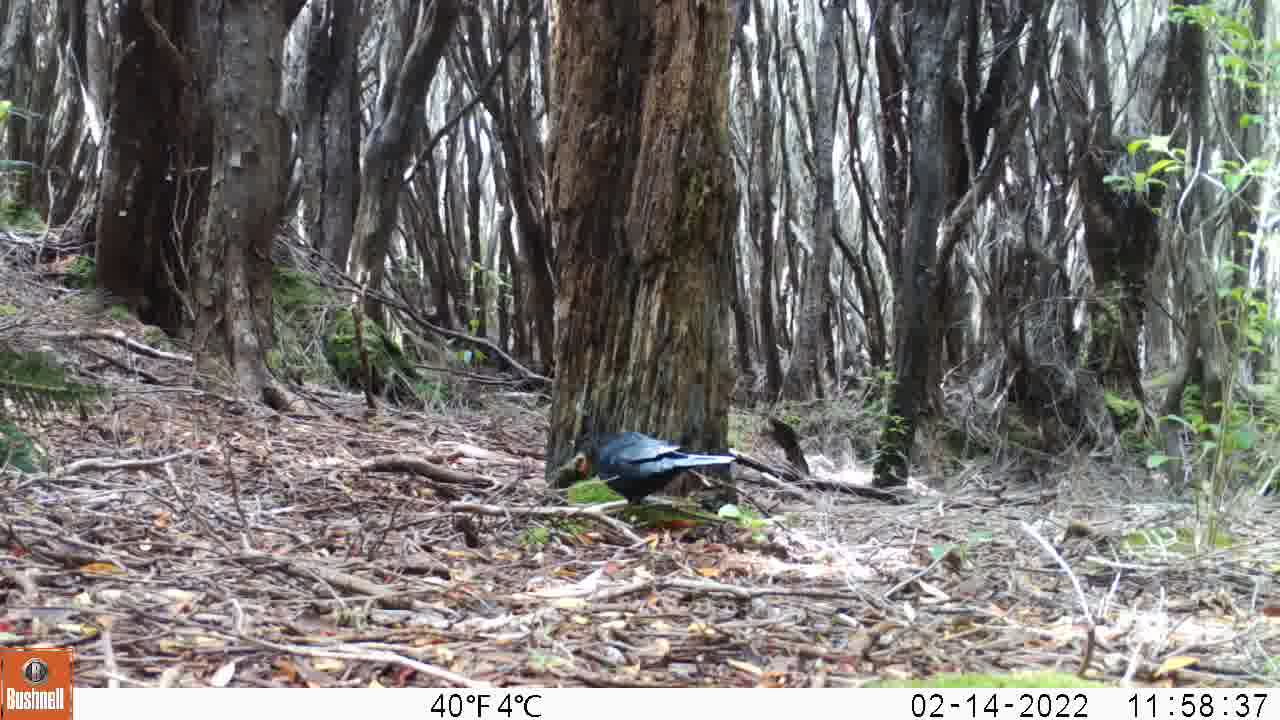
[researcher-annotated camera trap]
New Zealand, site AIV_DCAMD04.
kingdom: Animalia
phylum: Chordata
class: Aves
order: Passeriformes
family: Turdidae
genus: Turdus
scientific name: Turdus merula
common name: eurasian blackbird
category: blackbird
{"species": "blackbird (eurasian blackbird) (Turdus merula)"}